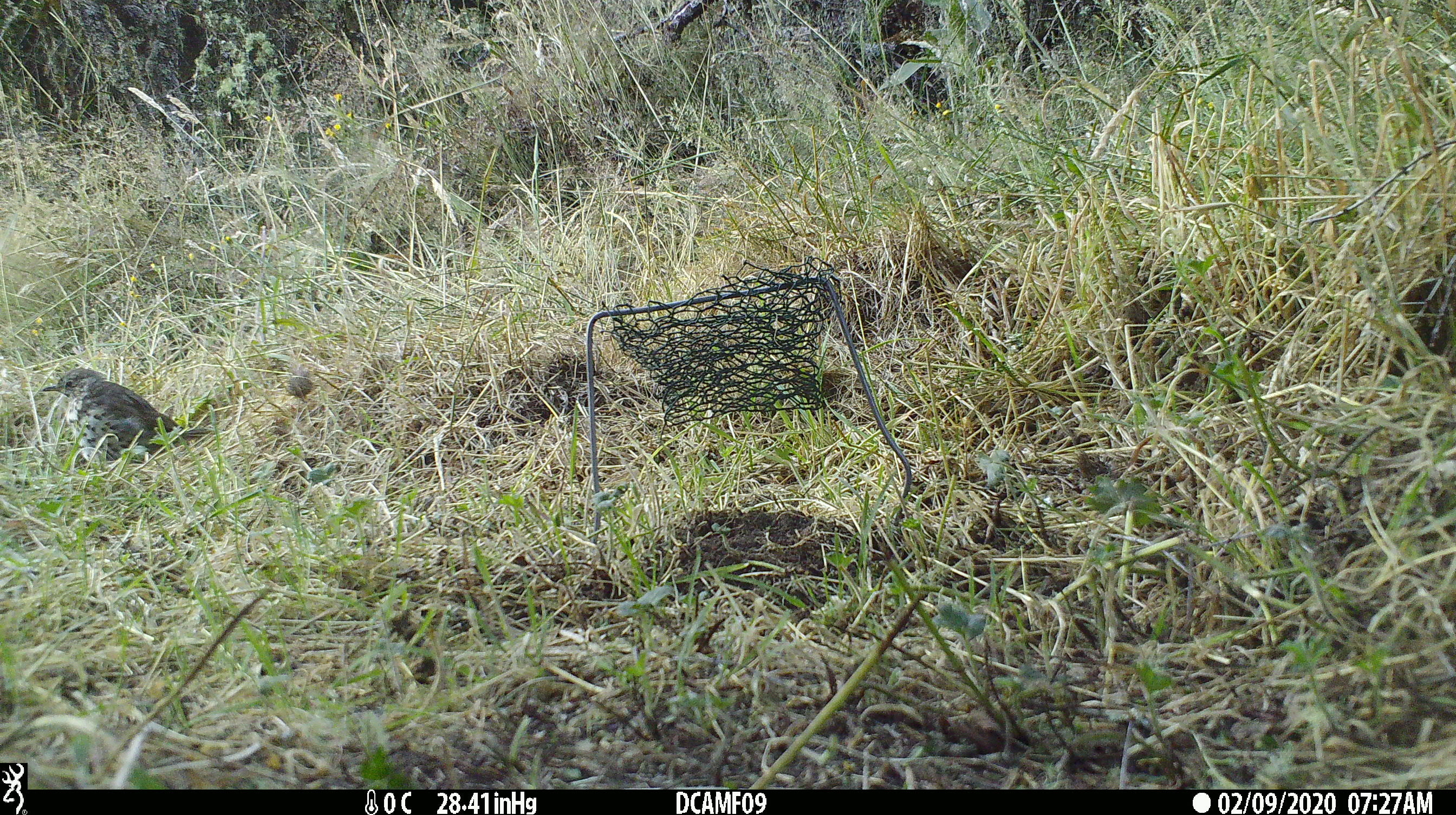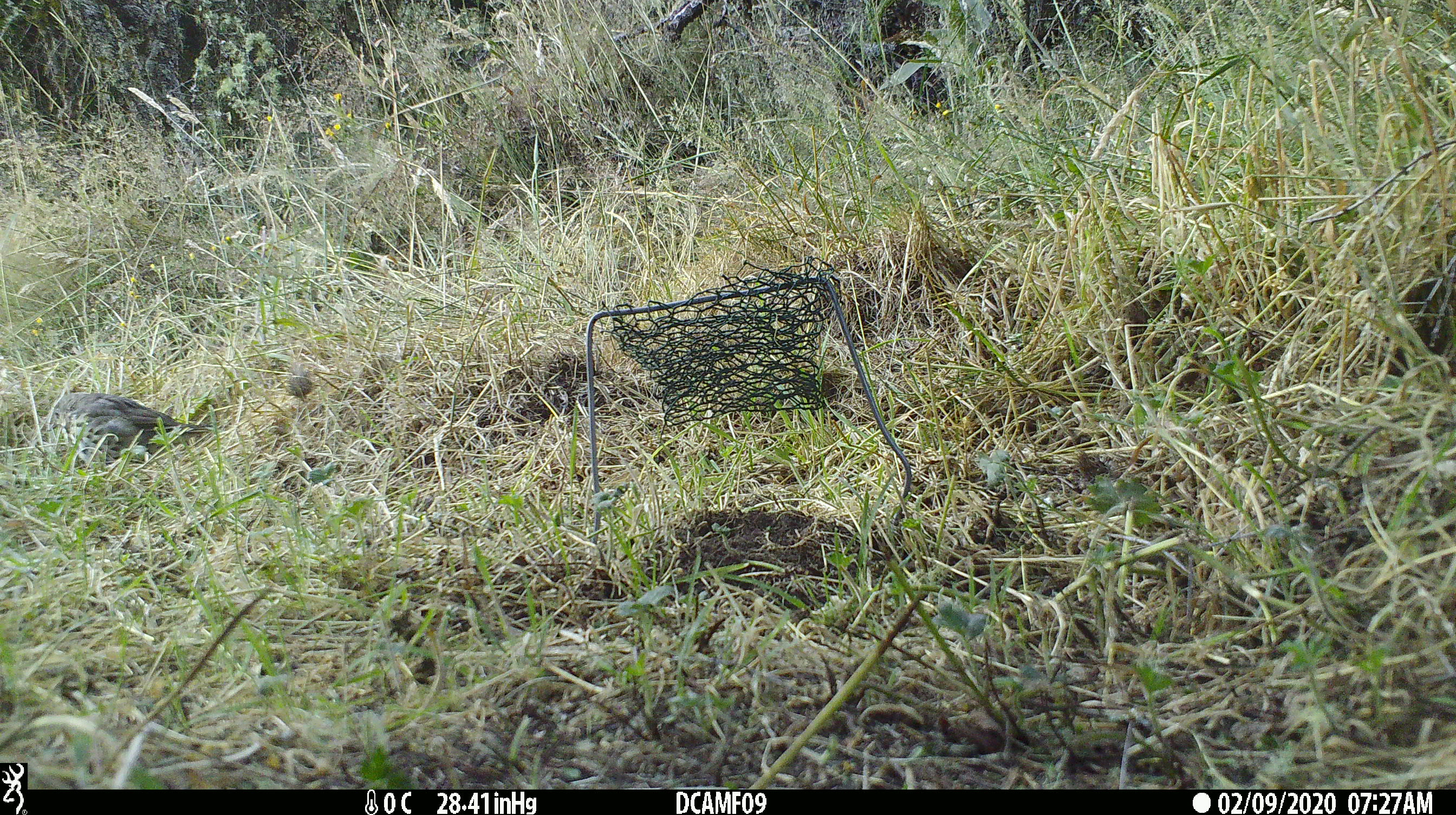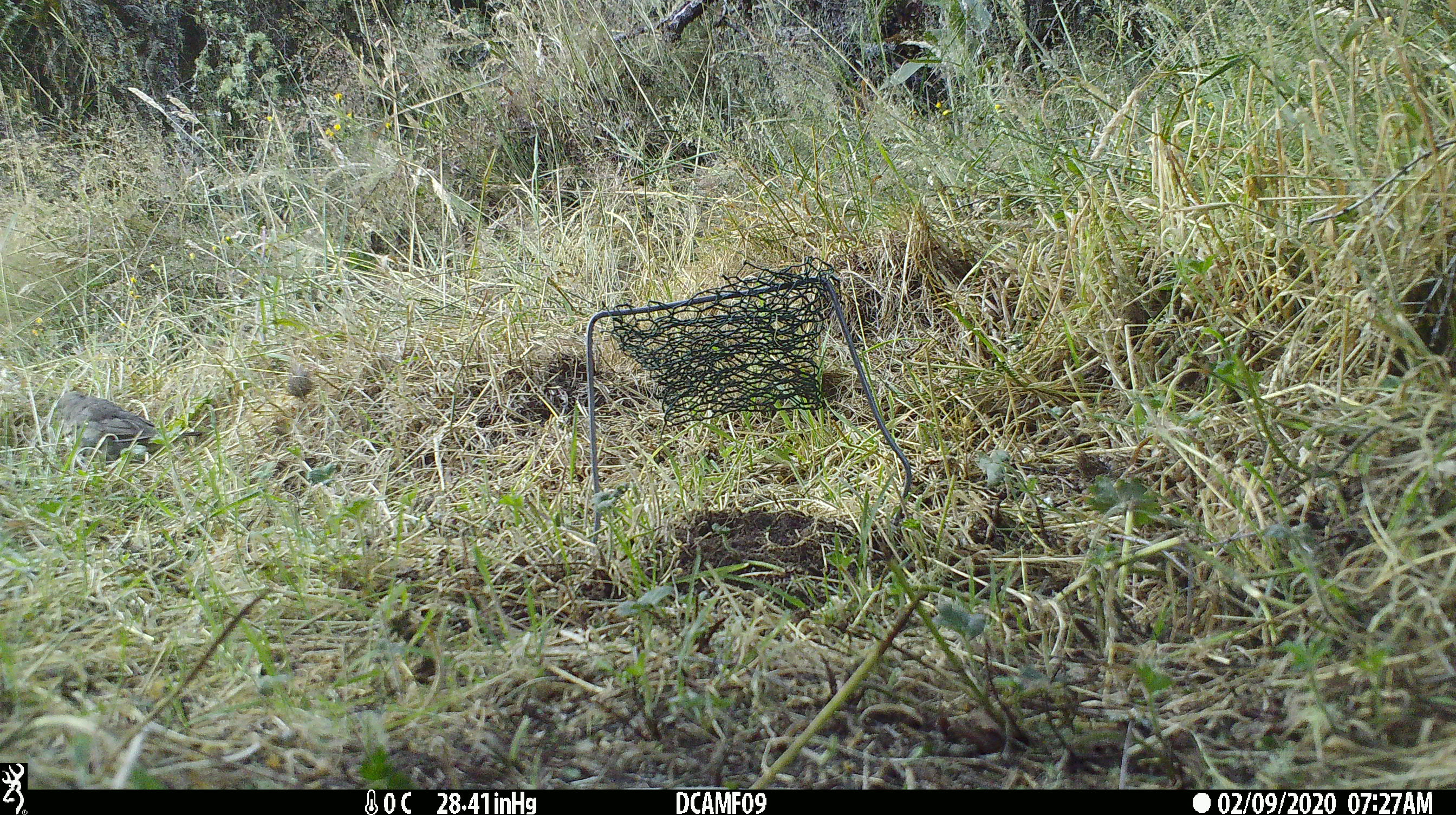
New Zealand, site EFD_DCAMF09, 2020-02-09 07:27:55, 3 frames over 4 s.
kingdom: Animalia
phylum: Chordata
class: Aves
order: Passeriformes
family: Turdidae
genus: Turdus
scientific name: Turdus philomelos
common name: song thrush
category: thrush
Thrush (song thrush) (Turdus philomelos).